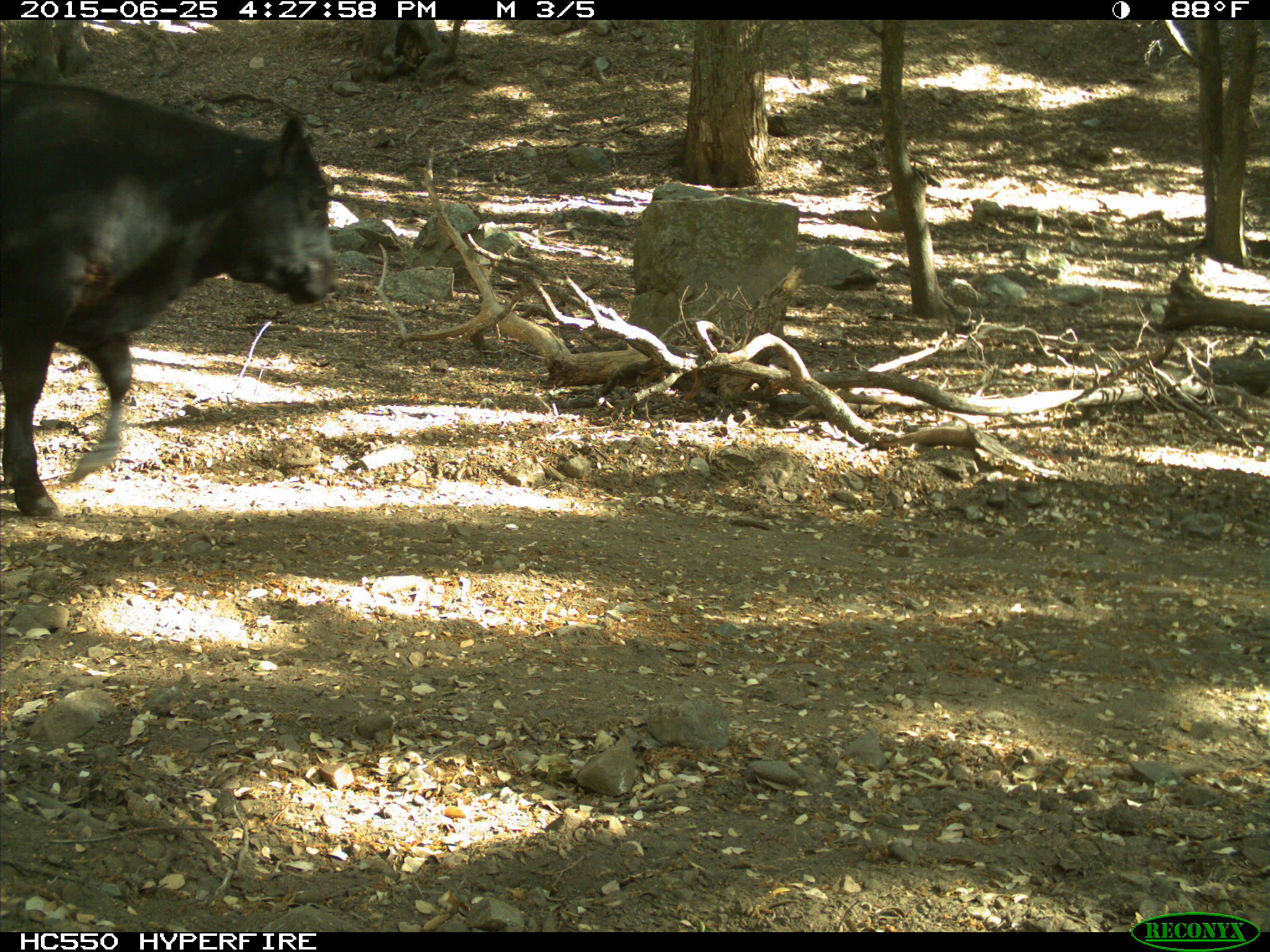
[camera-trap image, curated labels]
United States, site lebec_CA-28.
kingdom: Animalia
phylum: Chordata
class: Mammalia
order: Artiodactyla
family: Bovidae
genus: Bos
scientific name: Bos taurus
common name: domestic cow